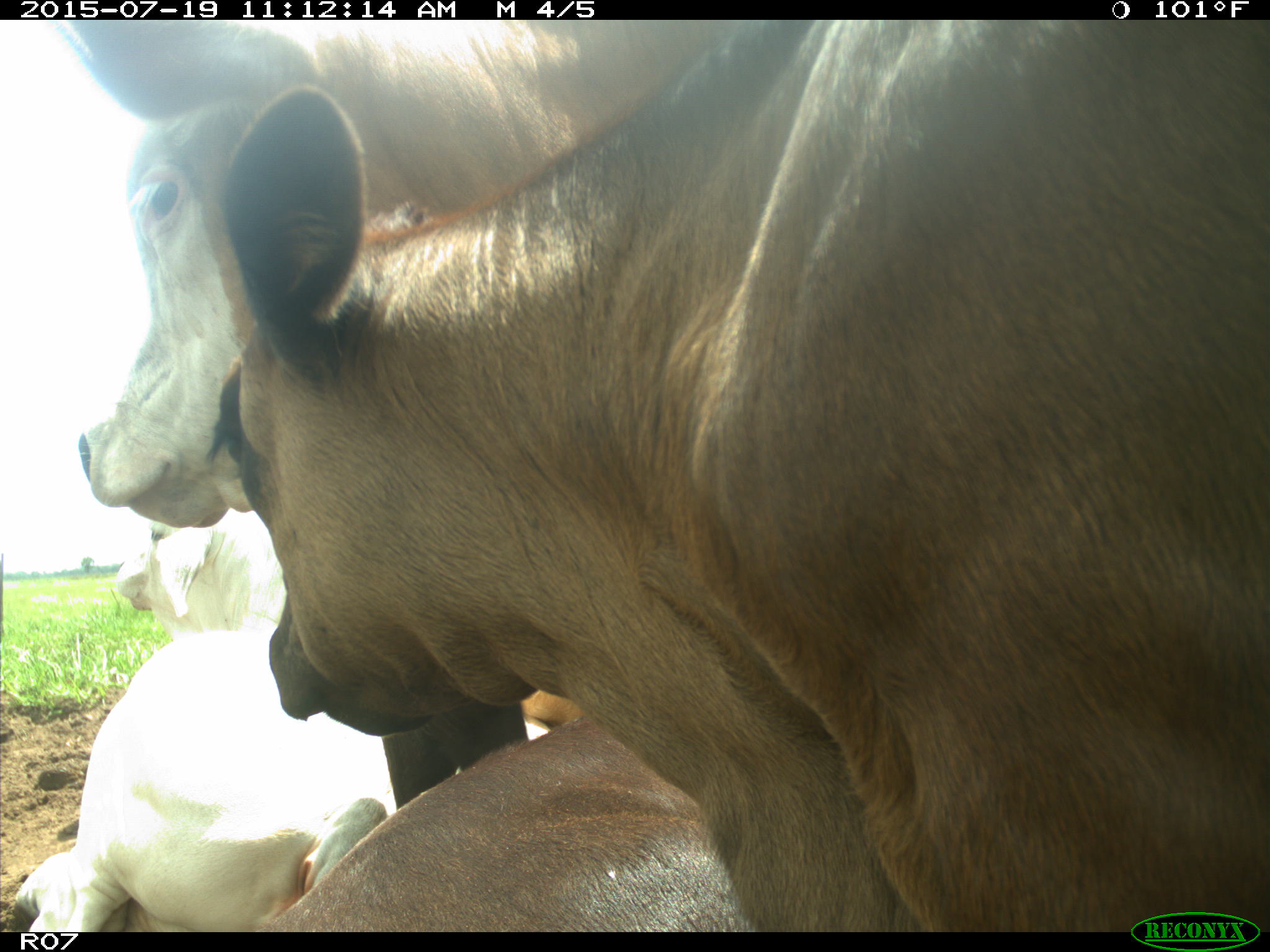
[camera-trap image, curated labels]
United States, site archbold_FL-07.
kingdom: Animalia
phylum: Chordata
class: Mammalia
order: Artiodactyla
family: Bovidae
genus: Bos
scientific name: Bos taurus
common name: domestic cow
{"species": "Bos taurus (domestic cow)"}